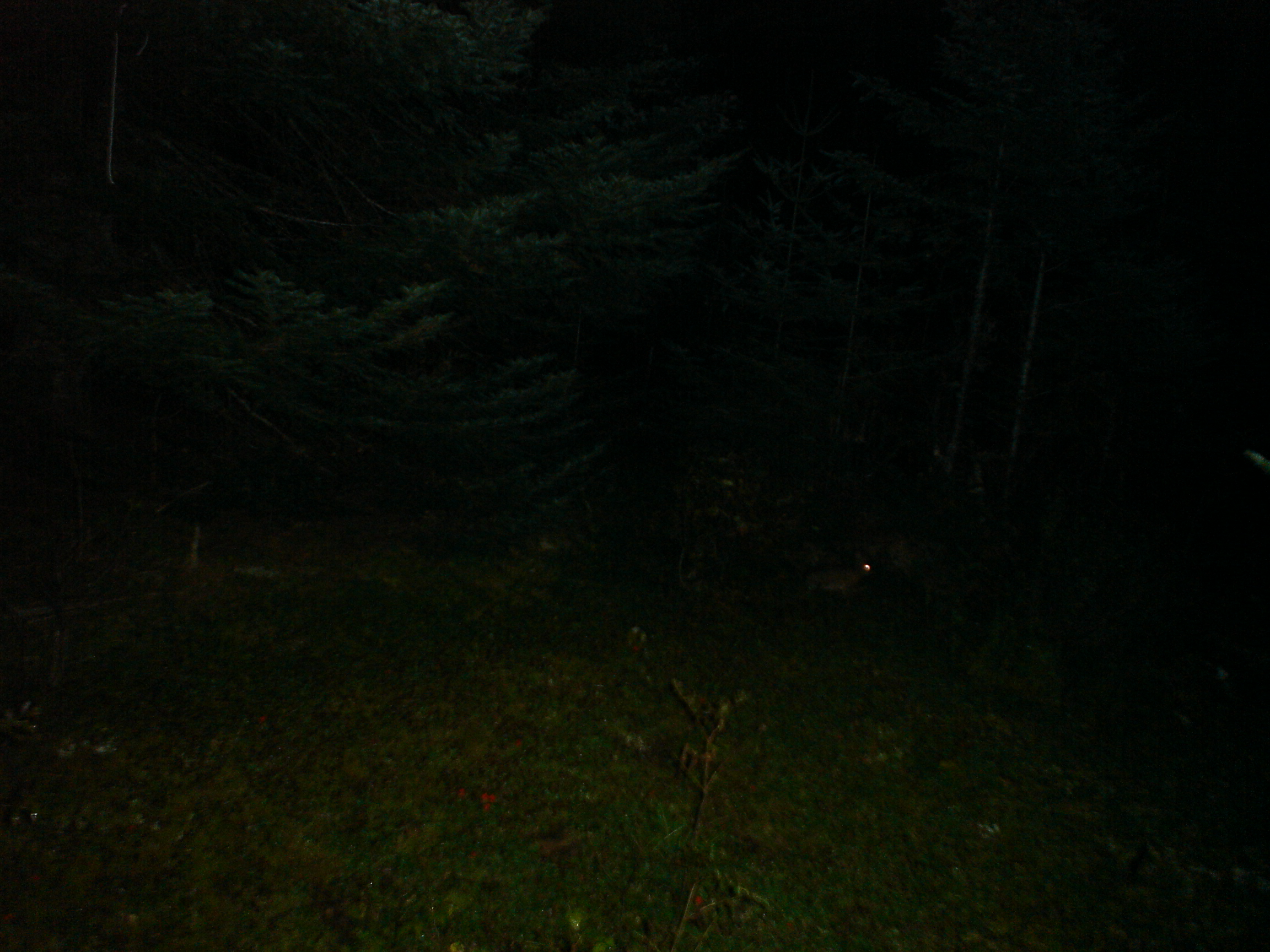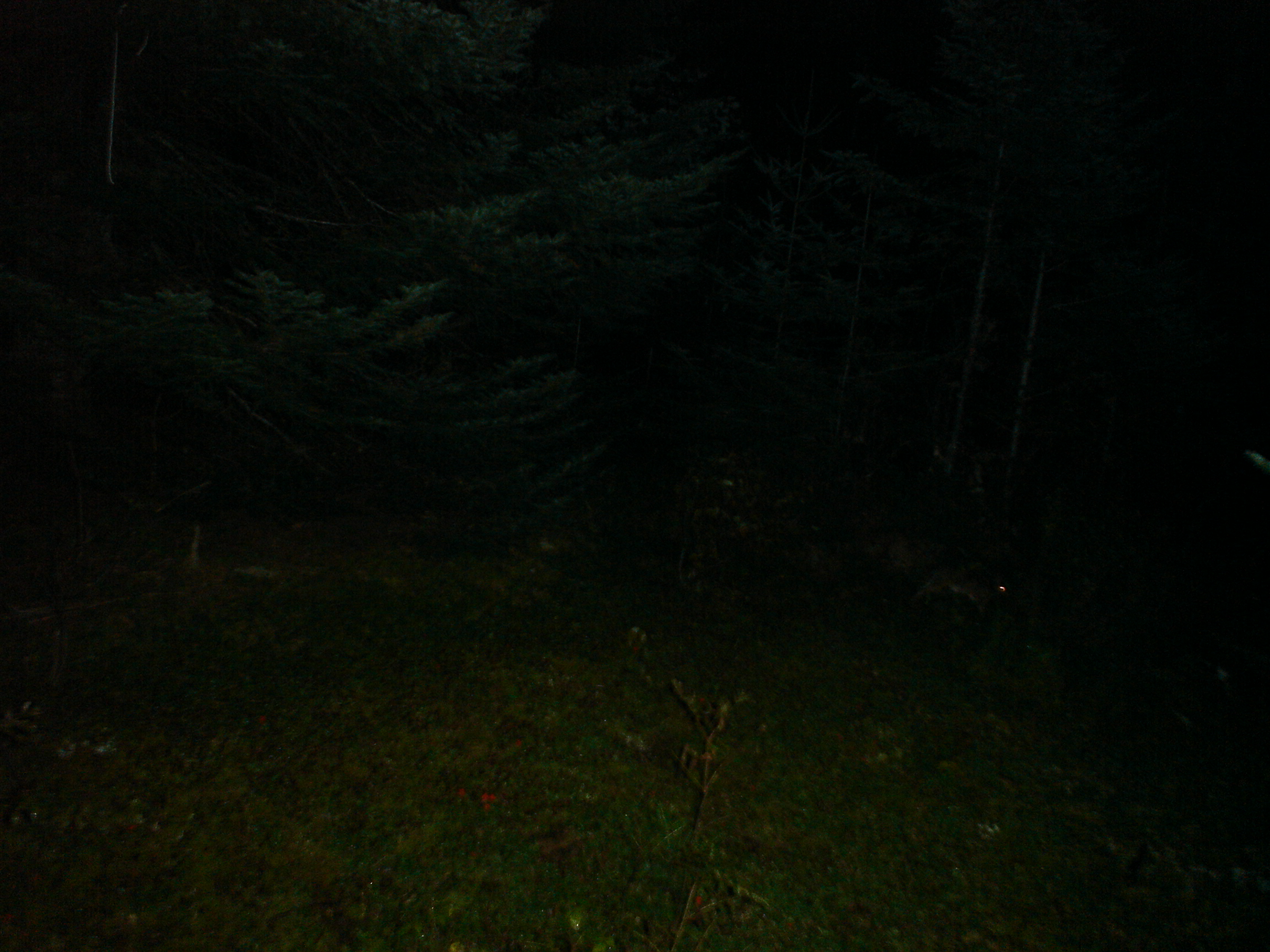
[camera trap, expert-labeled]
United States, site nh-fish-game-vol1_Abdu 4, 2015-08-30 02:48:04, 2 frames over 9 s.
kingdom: Animalia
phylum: Chordata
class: Mammalia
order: Lagomorpha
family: Leporidae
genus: Lepus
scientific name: Lepus americanus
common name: snowshoe hare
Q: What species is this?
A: Snowshoe hare (Lepus americanus).